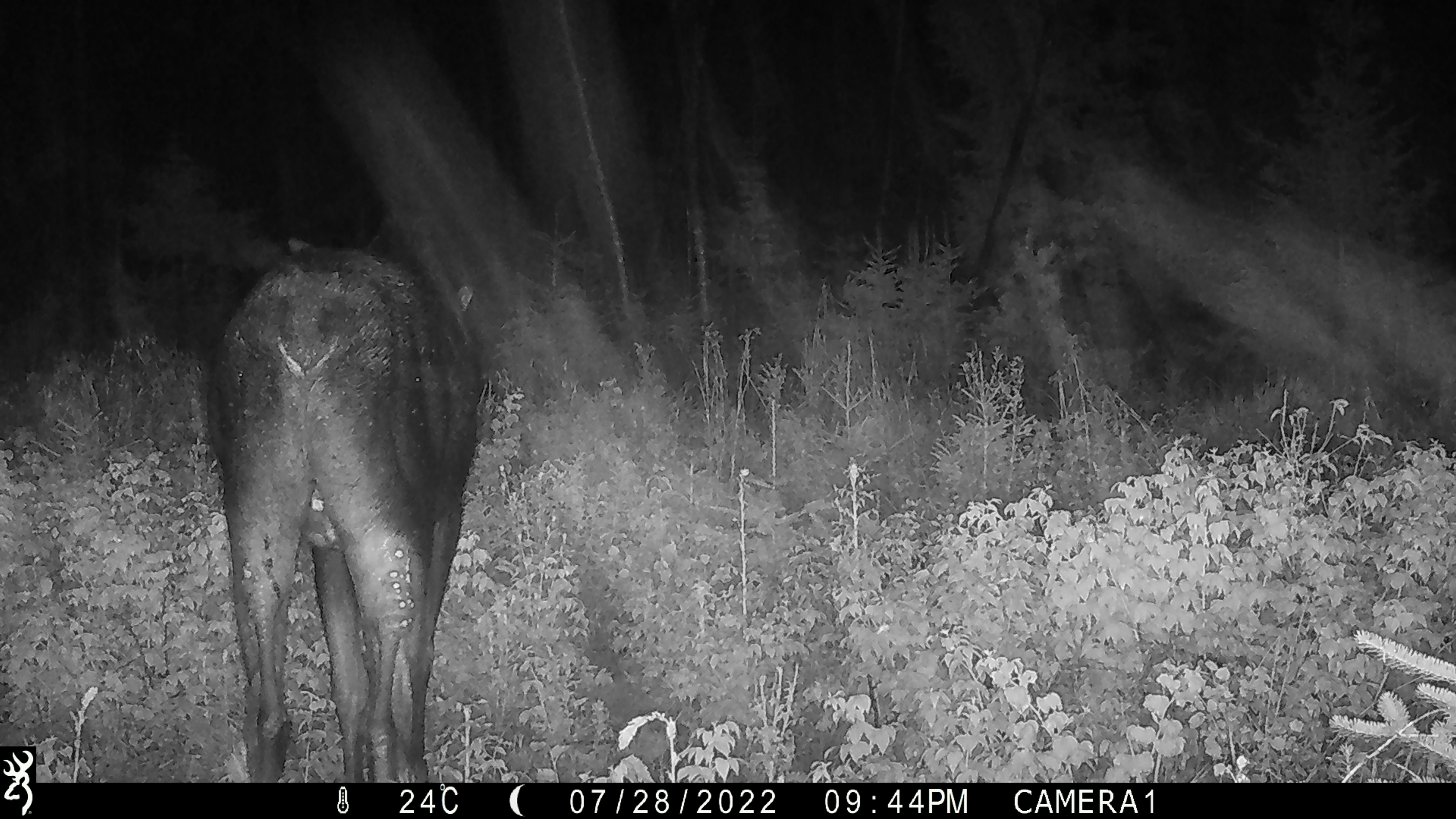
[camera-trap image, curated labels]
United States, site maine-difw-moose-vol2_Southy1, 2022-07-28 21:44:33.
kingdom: Animalia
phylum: Chordata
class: Mammalia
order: Artiodactyla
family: Cervidae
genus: Alces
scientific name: Alces alces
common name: moose